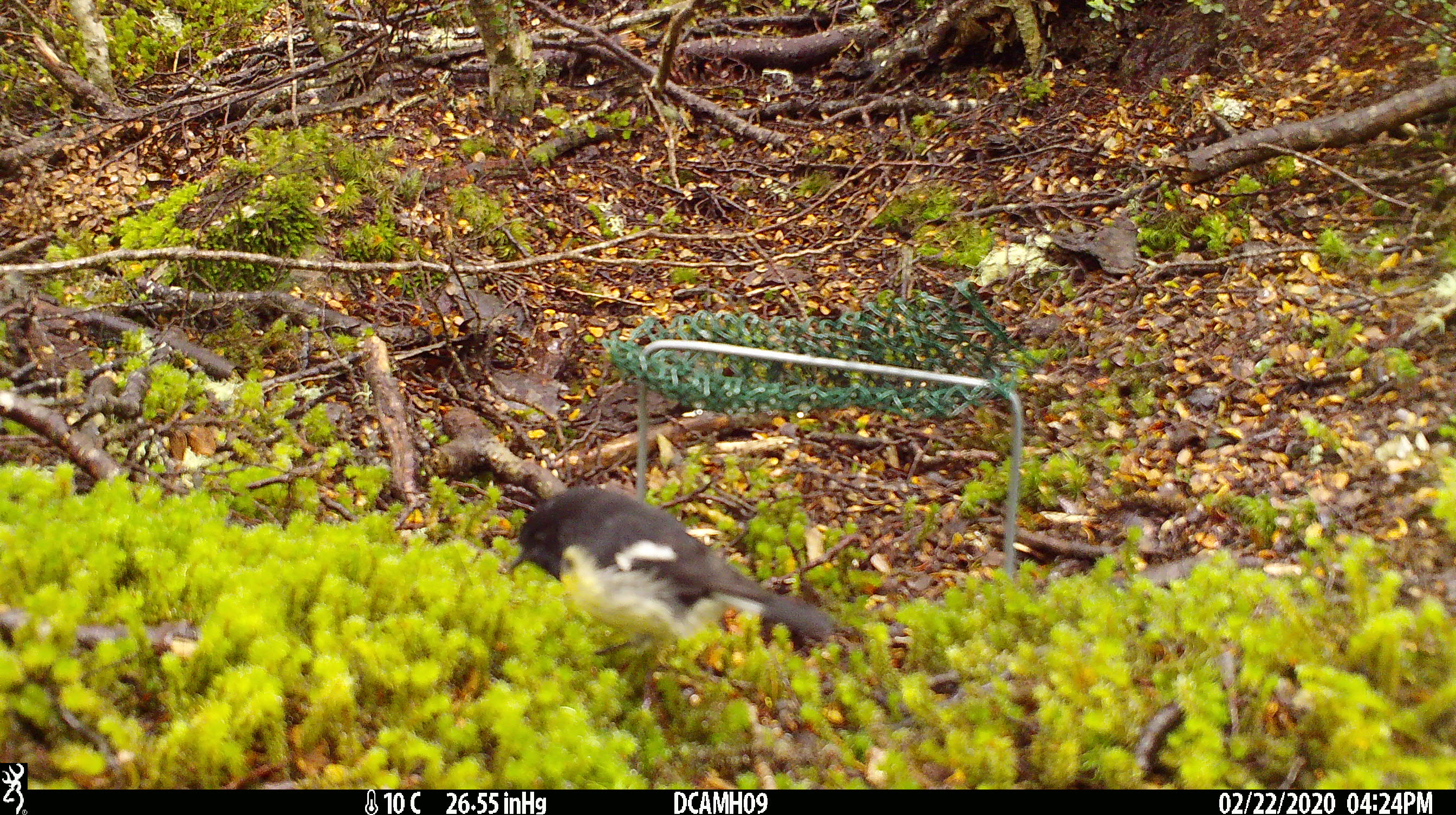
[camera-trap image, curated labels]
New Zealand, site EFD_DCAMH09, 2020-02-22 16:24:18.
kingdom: Animalia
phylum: Chordata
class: Aves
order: Passeriformes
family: Petroicidae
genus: Petroica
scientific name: Petroica macrocephala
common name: tomtit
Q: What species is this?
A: Tomtit (Petroica macrocephala).